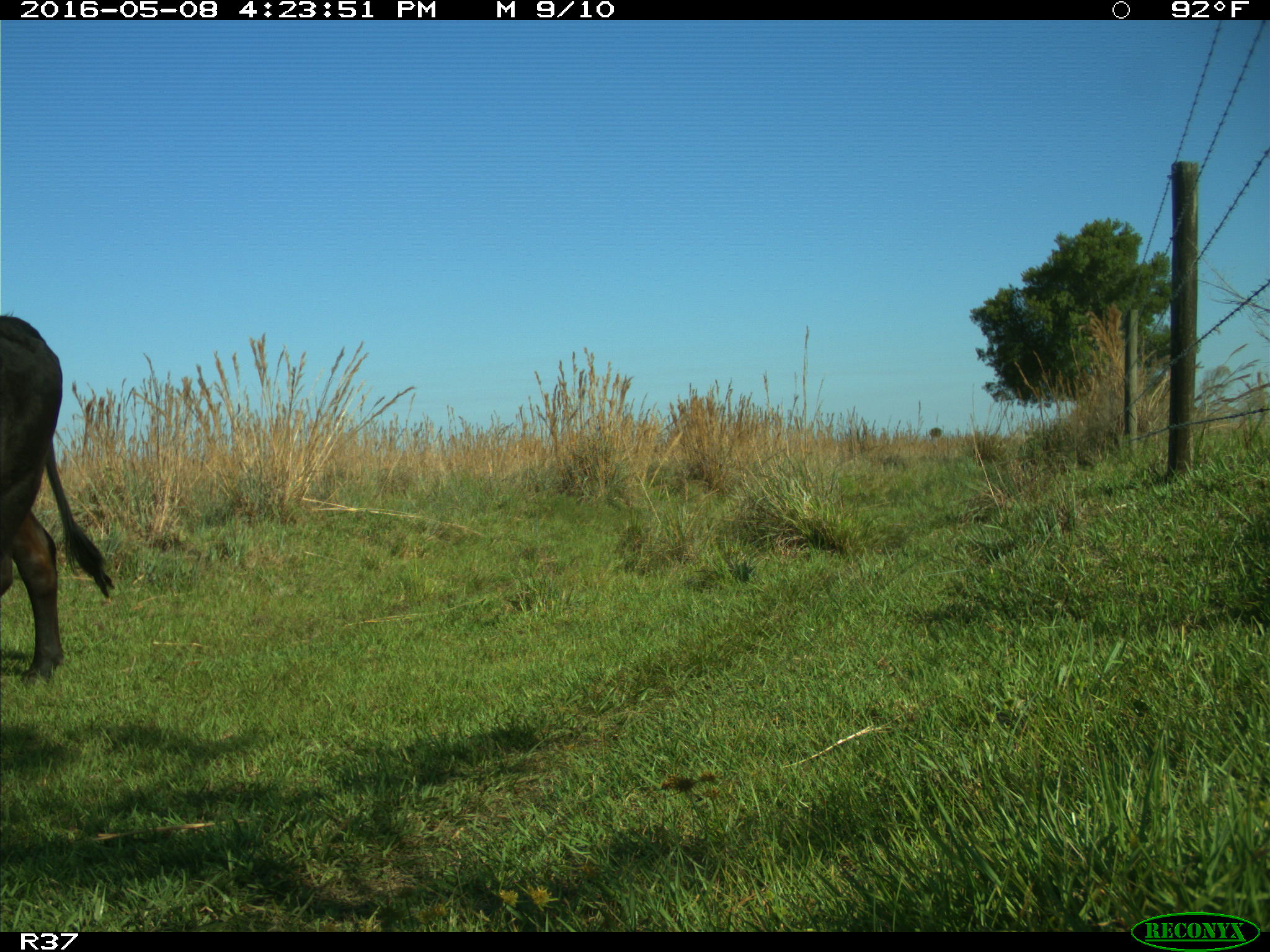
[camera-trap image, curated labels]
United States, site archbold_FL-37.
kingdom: Animalia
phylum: Chordata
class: Mammalia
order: Artiodactyla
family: Bovidae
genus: Bos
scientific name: Bos taurus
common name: domestic cow